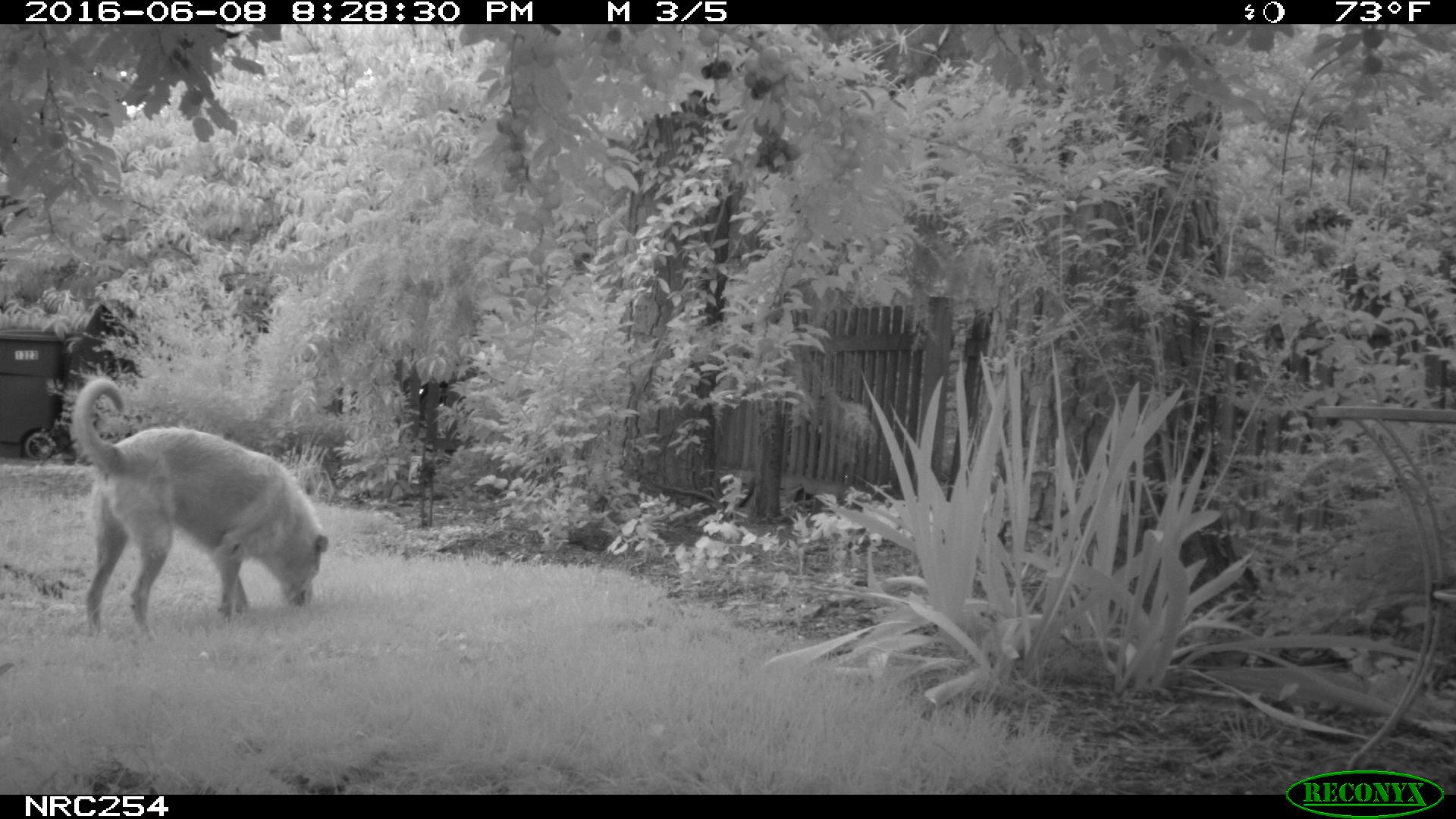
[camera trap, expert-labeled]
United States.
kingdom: Animalia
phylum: Chordata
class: Mammalia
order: Carnivora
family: Canidae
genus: Canis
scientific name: Canis familiaris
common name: domestic dog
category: Dog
Dog (domestic dog) (Canis familiaris).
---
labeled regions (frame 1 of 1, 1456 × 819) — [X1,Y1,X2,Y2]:
Dog: [51,381,330,641]